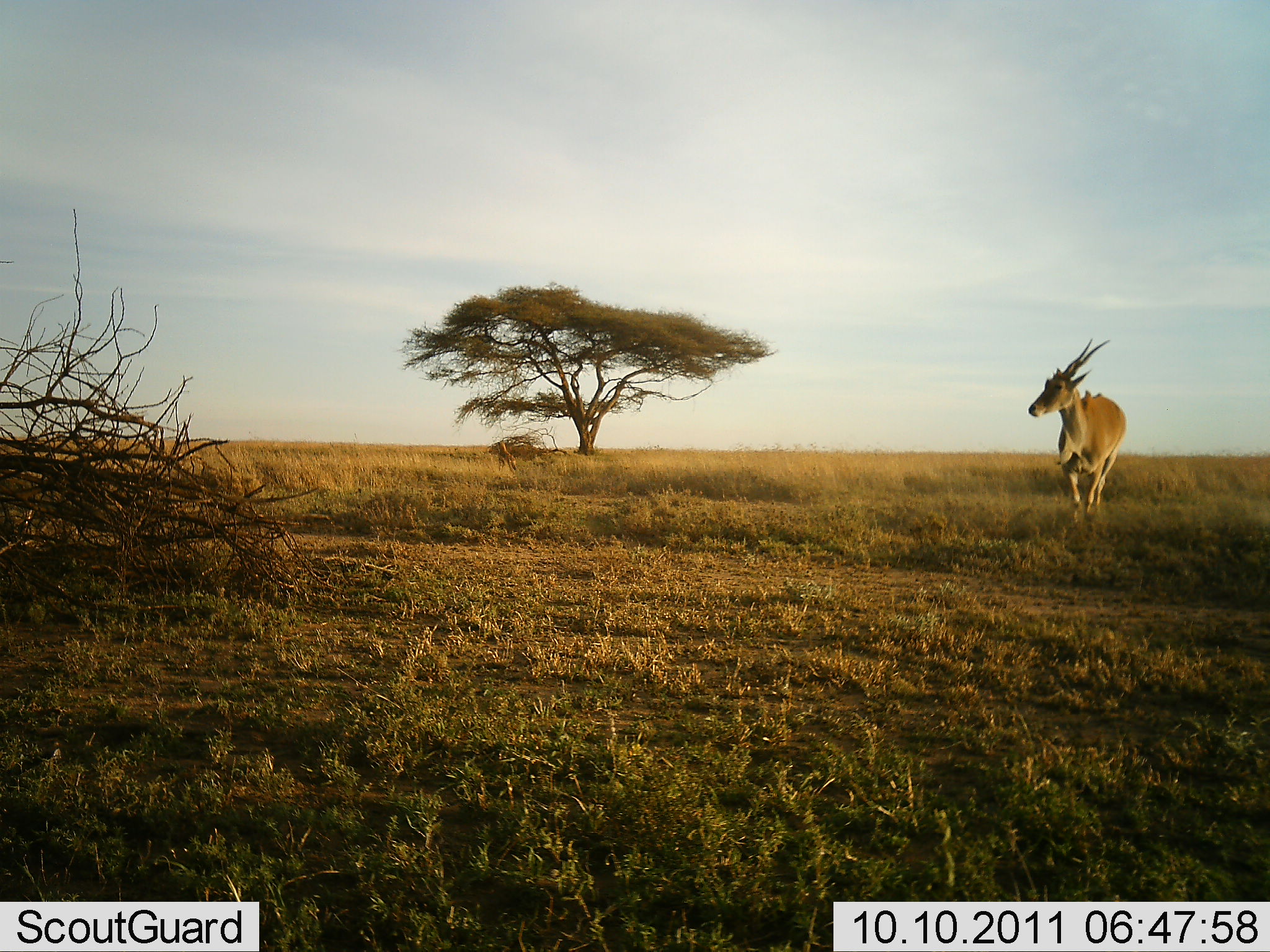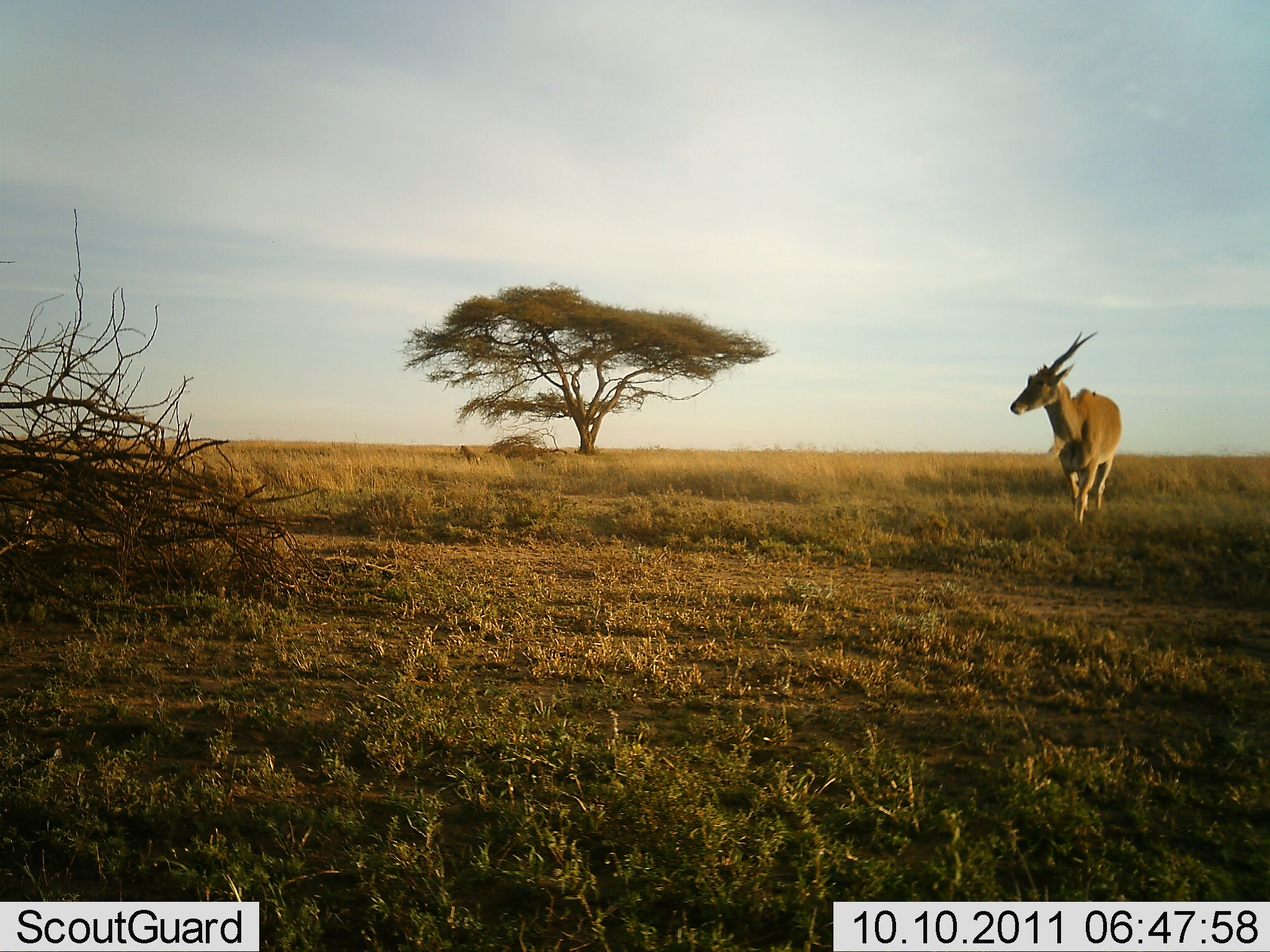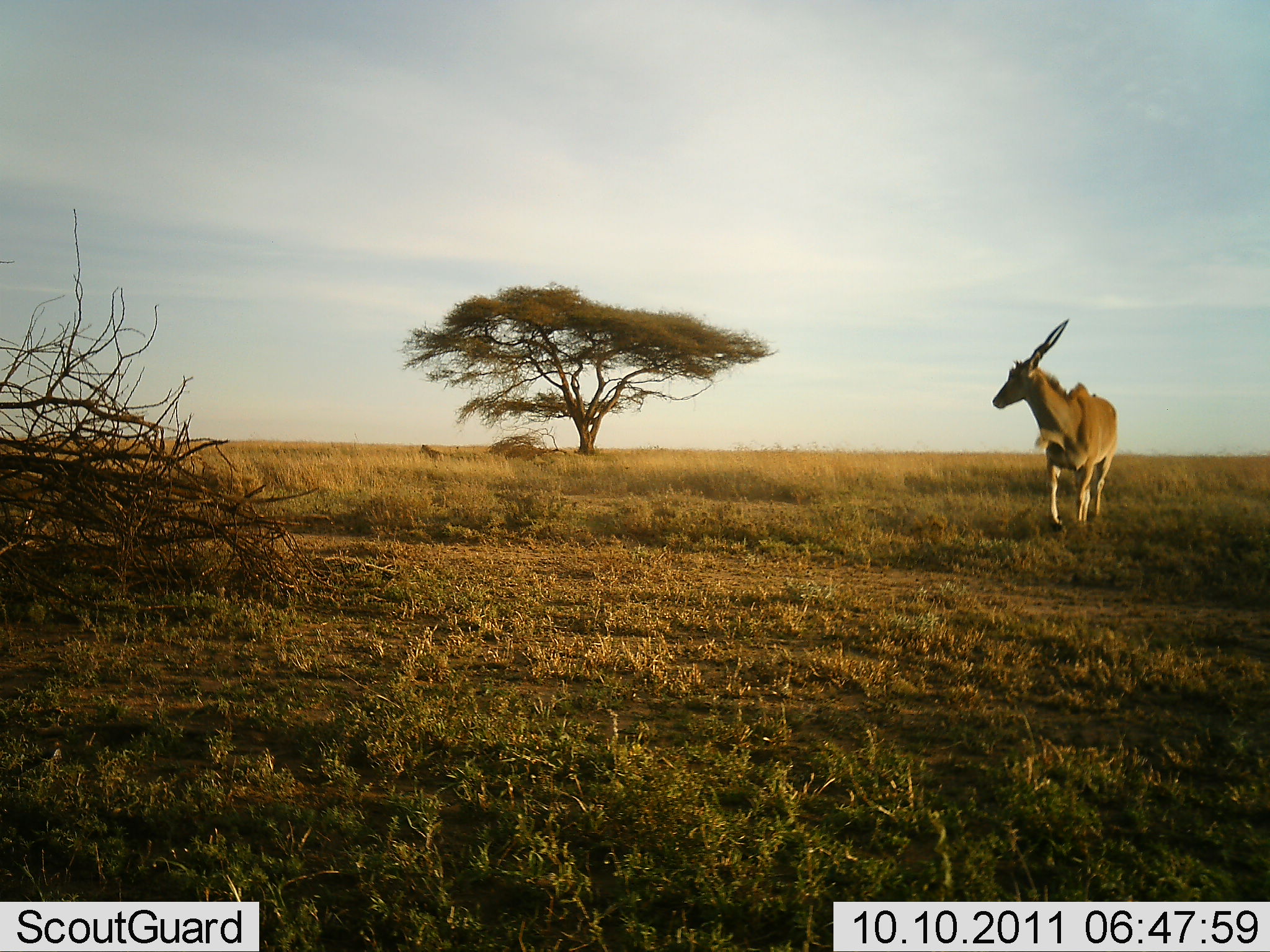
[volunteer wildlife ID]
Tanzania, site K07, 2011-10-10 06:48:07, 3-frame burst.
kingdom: Animalia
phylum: Chordata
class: Mammalia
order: Artiodactyla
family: Bovidae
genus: Tragelaphus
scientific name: Tragelaphus oryx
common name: eland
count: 1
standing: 14%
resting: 0%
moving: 86%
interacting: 0%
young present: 0%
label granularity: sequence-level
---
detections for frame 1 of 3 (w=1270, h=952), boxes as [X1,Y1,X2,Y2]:
animal: [1027,337,1128,529]; [493,441,517,476]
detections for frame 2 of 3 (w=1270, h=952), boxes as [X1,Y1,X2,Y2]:
animal: [1008,330,1124,529]; [458,445,484,468]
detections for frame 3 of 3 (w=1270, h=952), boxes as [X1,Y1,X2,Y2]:
animal: [991,318,1119,535]; [419,444,448,467]